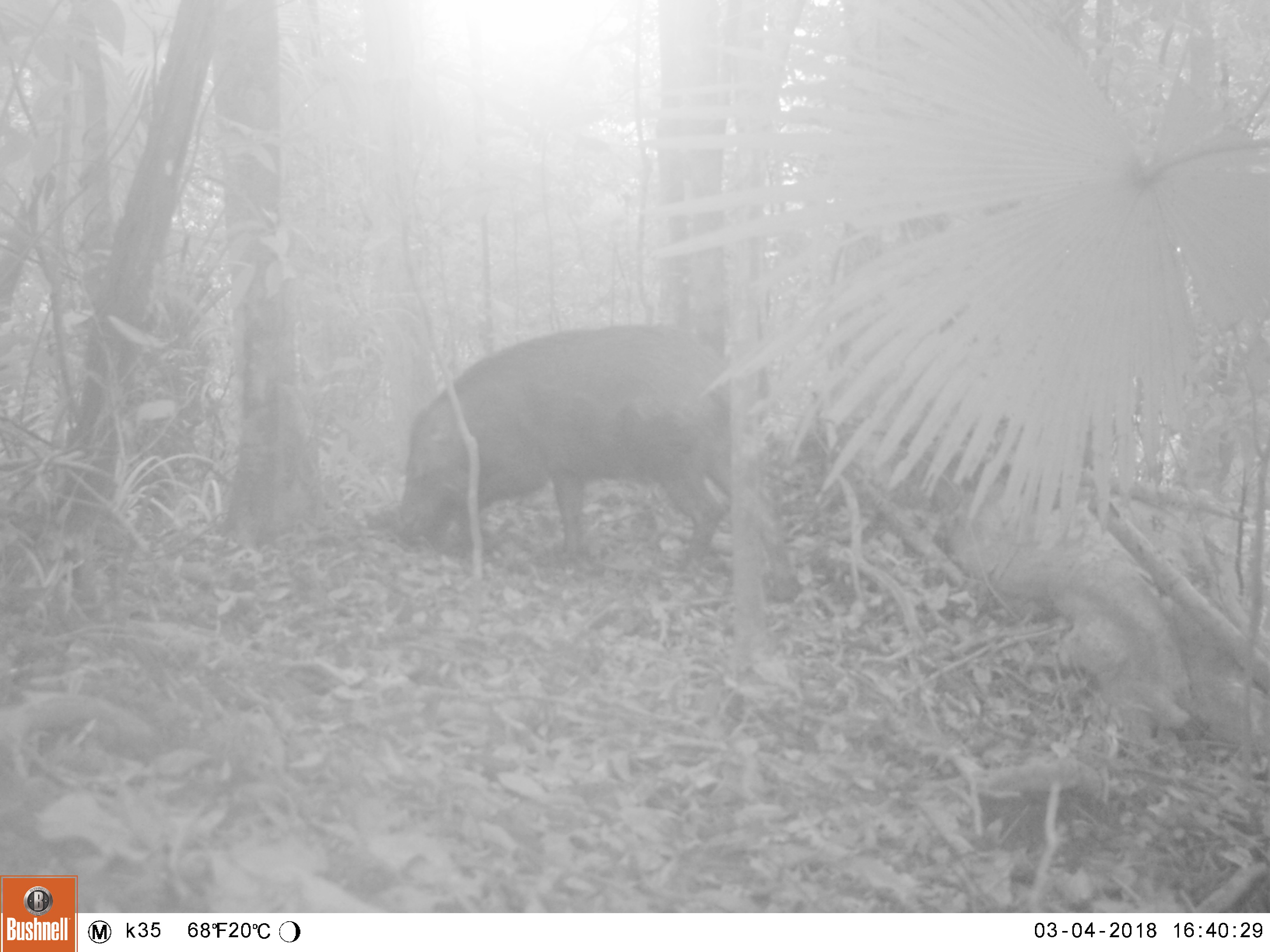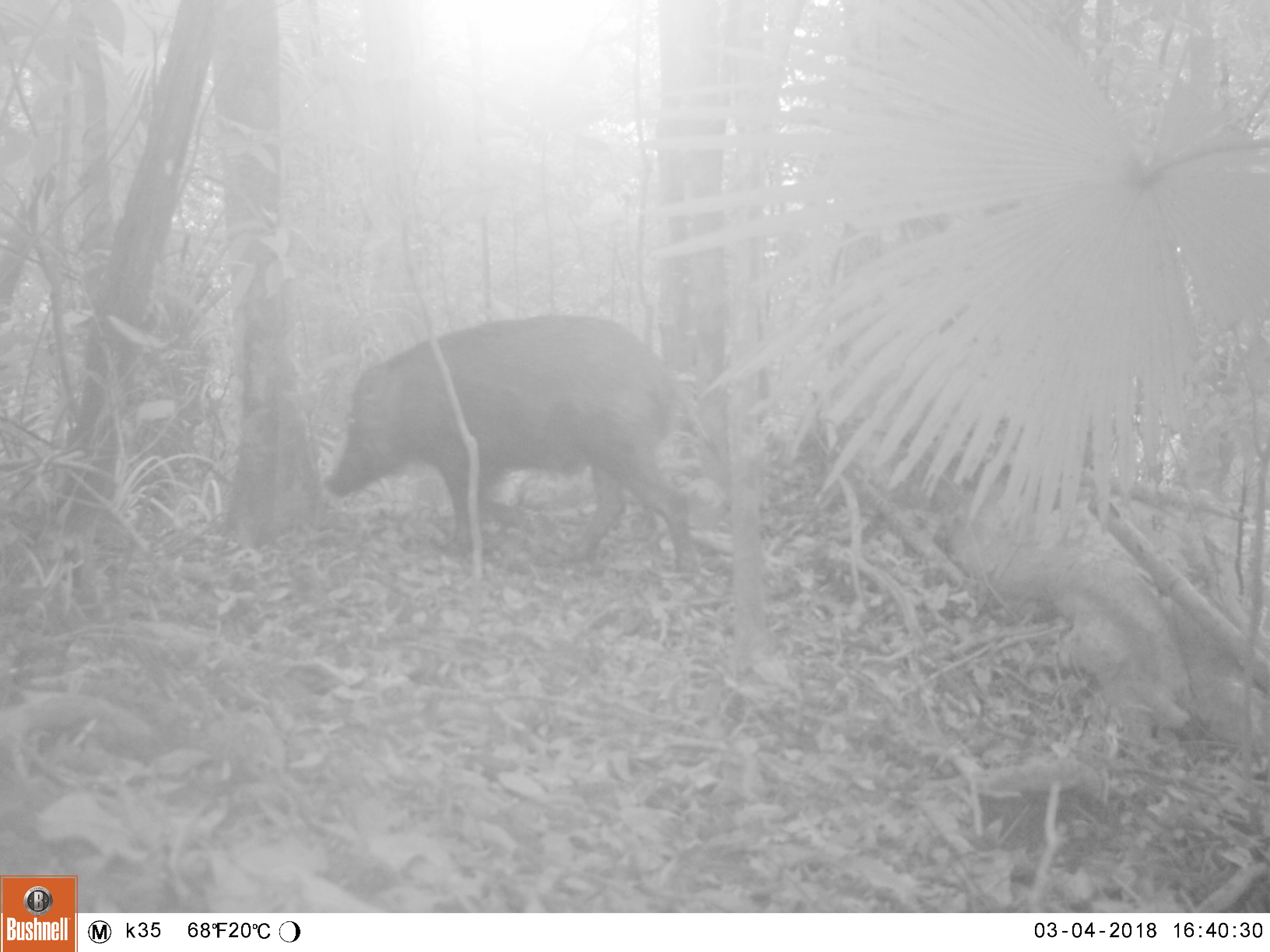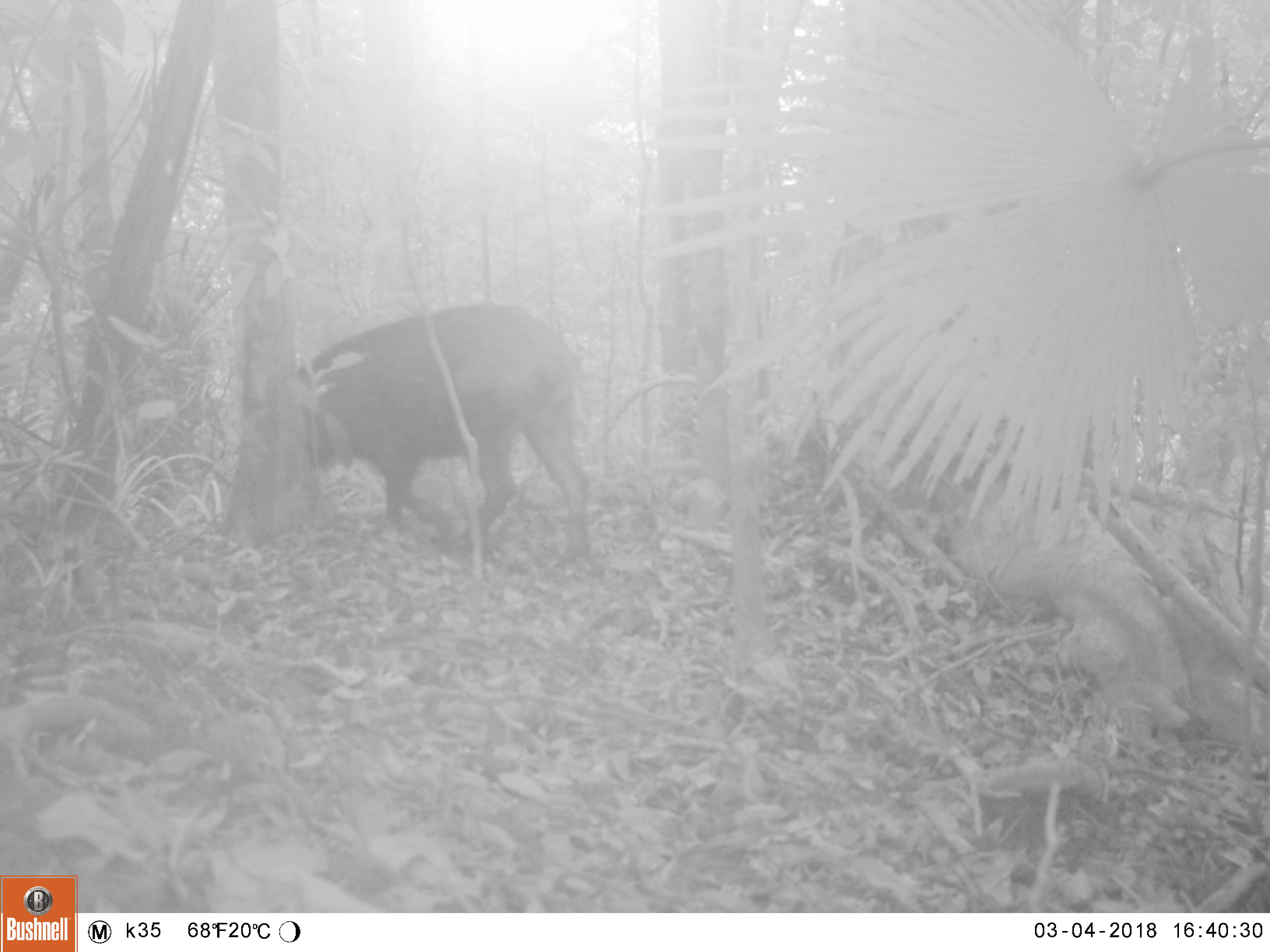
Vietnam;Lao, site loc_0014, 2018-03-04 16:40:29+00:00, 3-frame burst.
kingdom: Animalia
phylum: Chordata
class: Mammalia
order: Artiodactyla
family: Suidae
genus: Sus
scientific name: Sus scrofa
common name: eurasian wild pig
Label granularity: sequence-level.